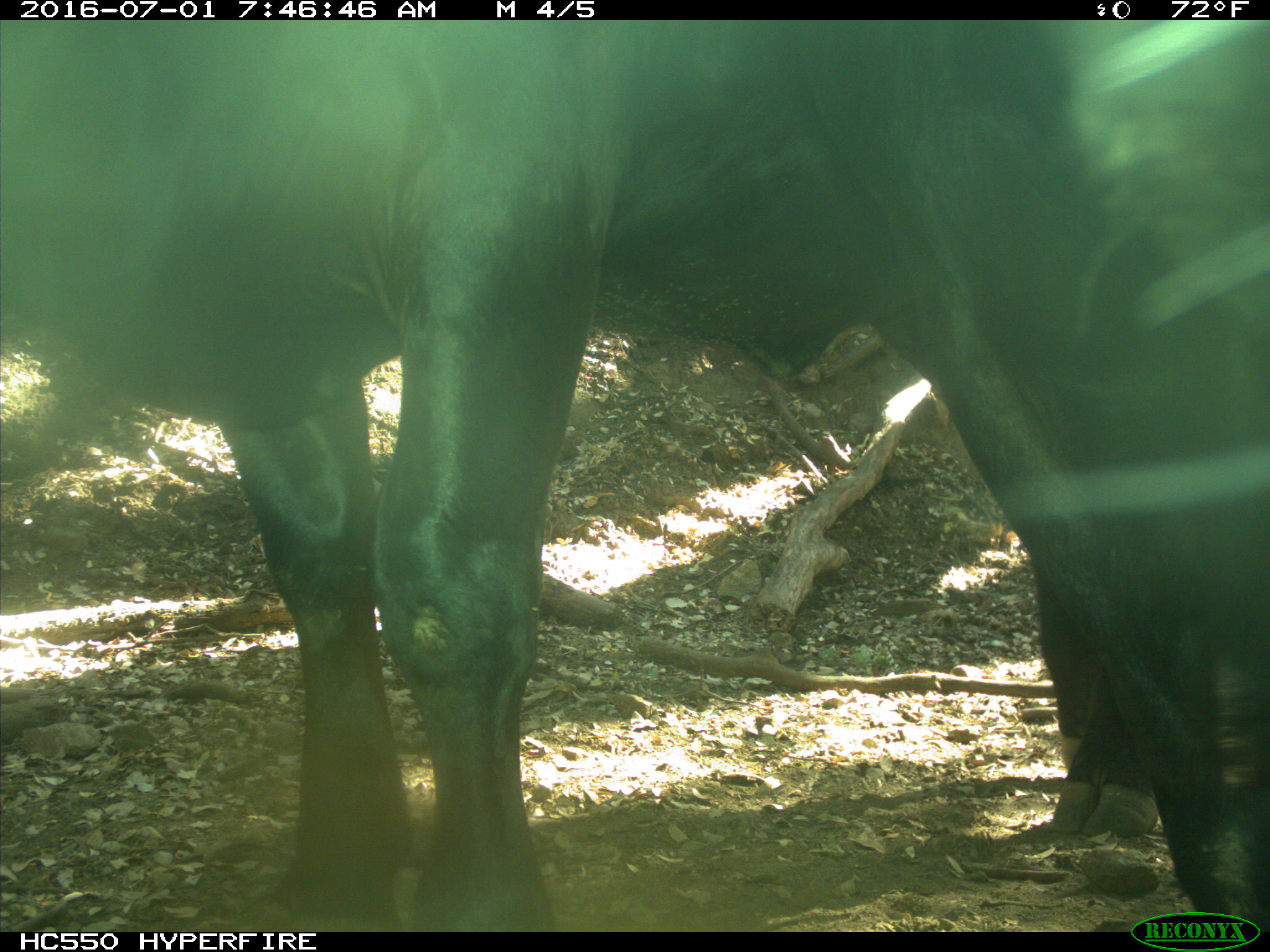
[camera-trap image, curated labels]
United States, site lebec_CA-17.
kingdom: Animalia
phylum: Chordata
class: Mammalia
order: Artiodactyla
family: Bovidae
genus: Bos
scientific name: Bos taurus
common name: domestic cow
Bos taurus (domestic cow).